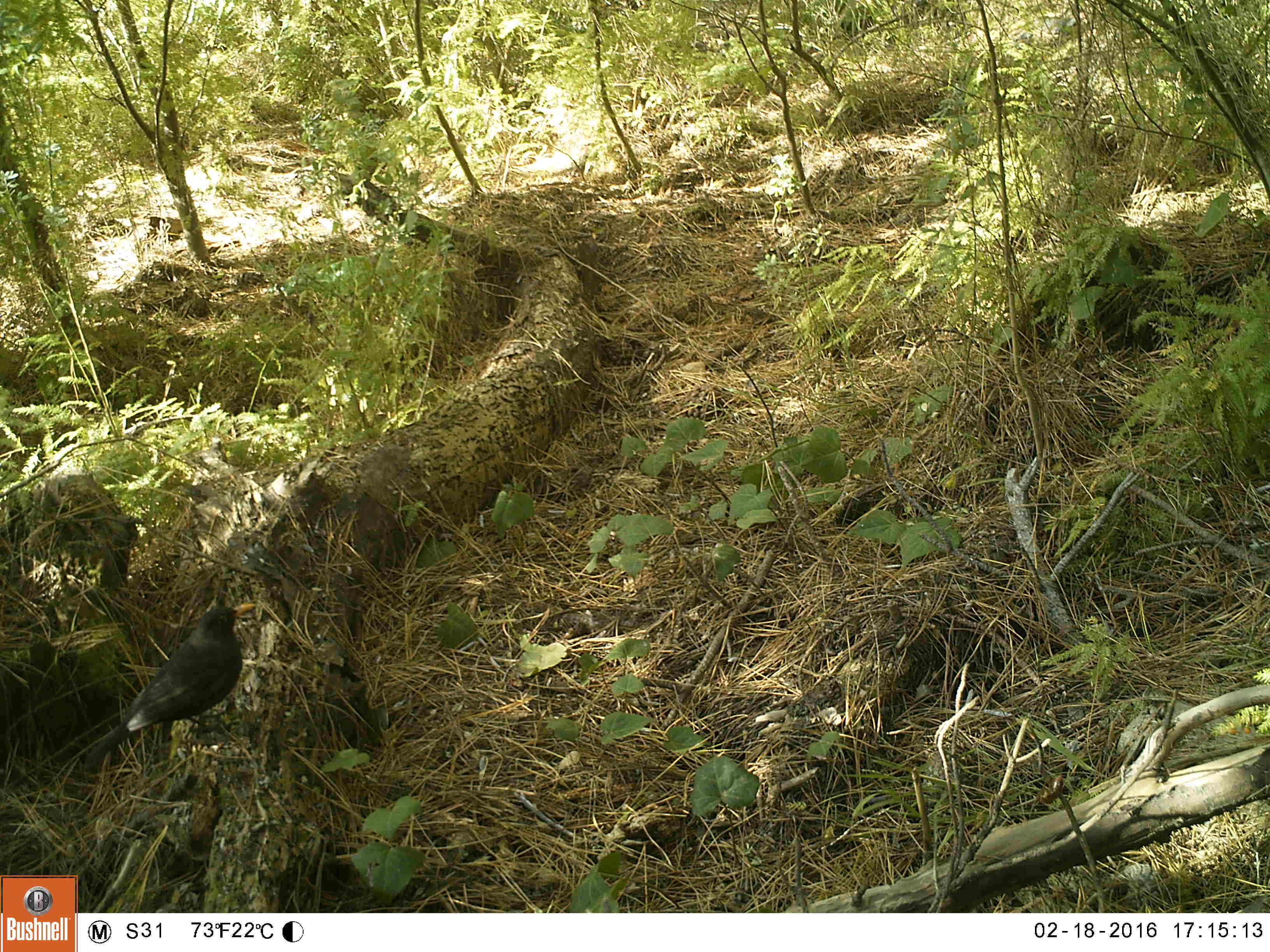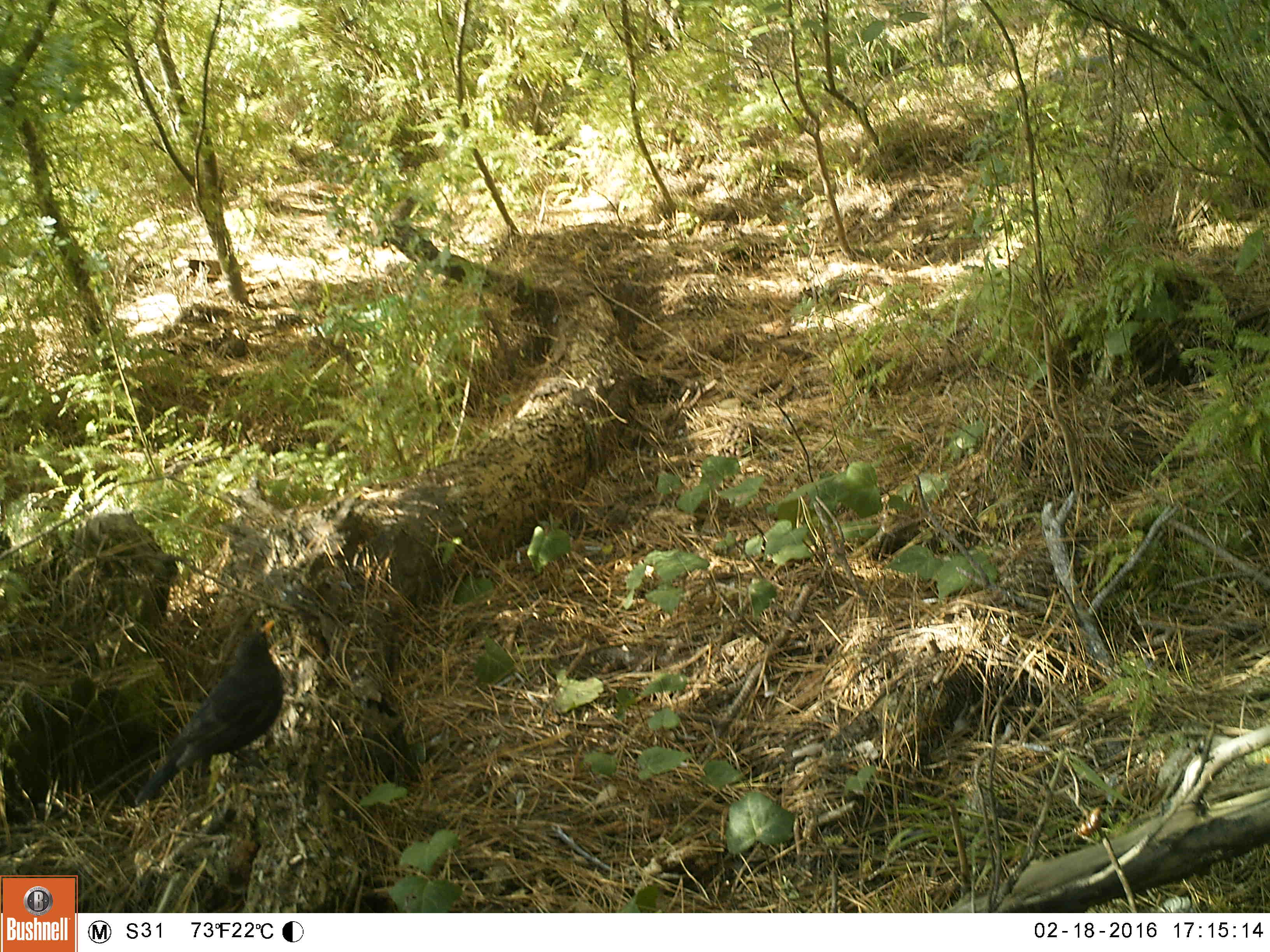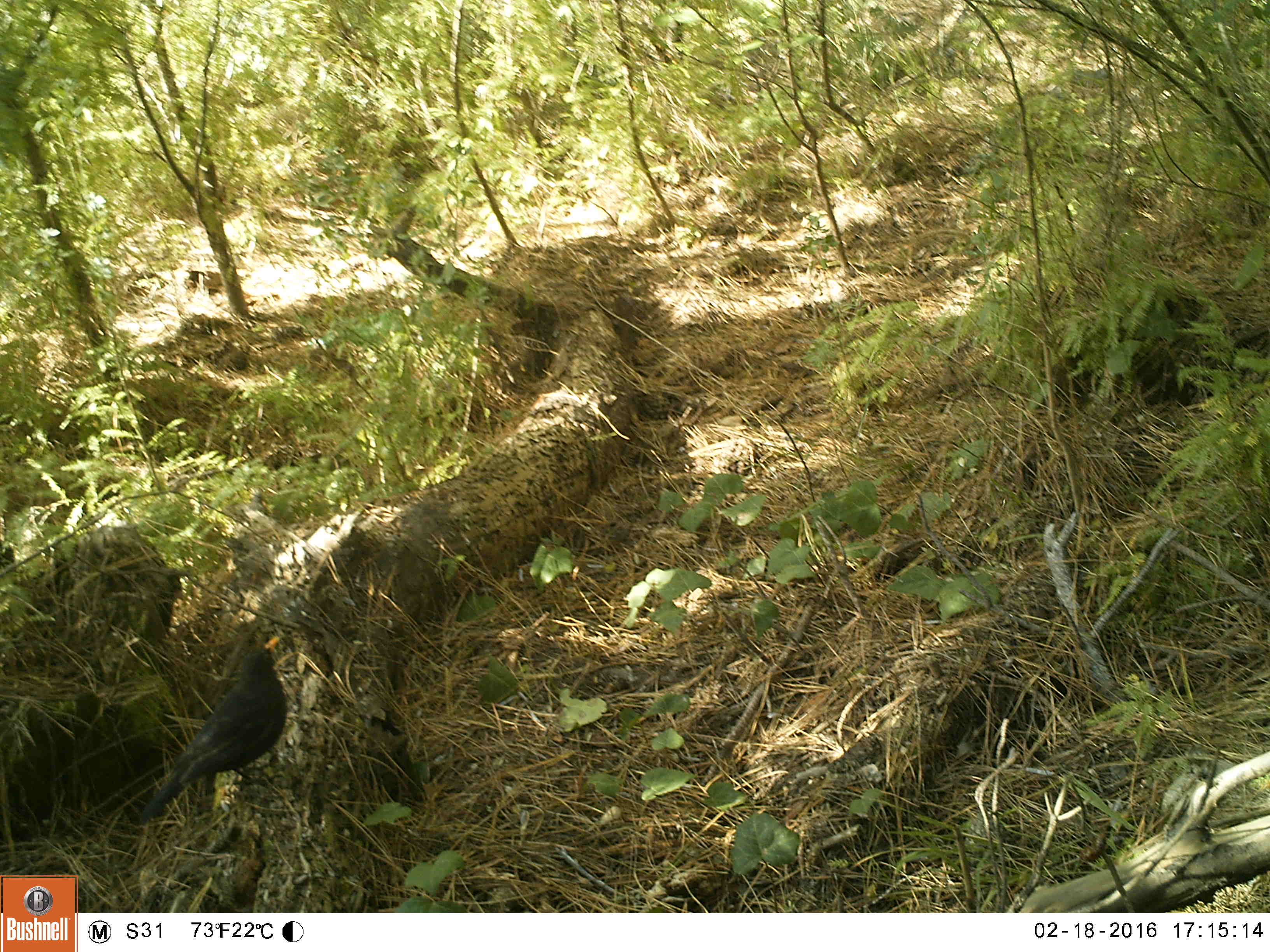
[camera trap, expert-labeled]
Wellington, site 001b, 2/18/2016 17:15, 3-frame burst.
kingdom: Animalia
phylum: Chordata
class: Aves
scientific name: Aves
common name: bird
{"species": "bird (Aves)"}